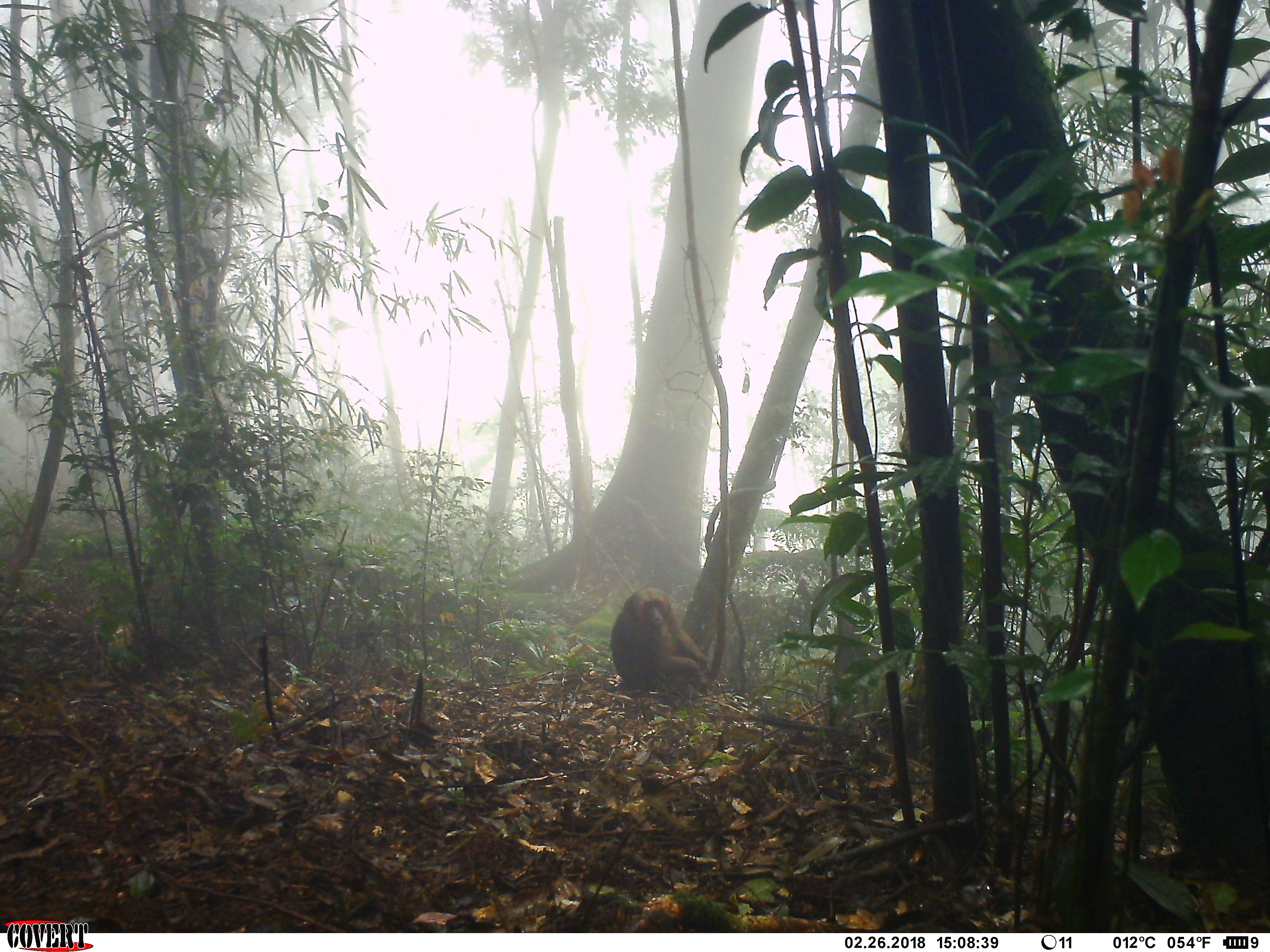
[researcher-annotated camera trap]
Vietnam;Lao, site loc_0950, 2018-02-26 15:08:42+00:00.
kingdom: Animalia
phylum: Chordata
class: Mammalia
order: Primates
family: Cercopithecidae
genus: Macaca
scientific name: Macaca arctoides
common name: stump-tailed macaque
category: stump tailed macaque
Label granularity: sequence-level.